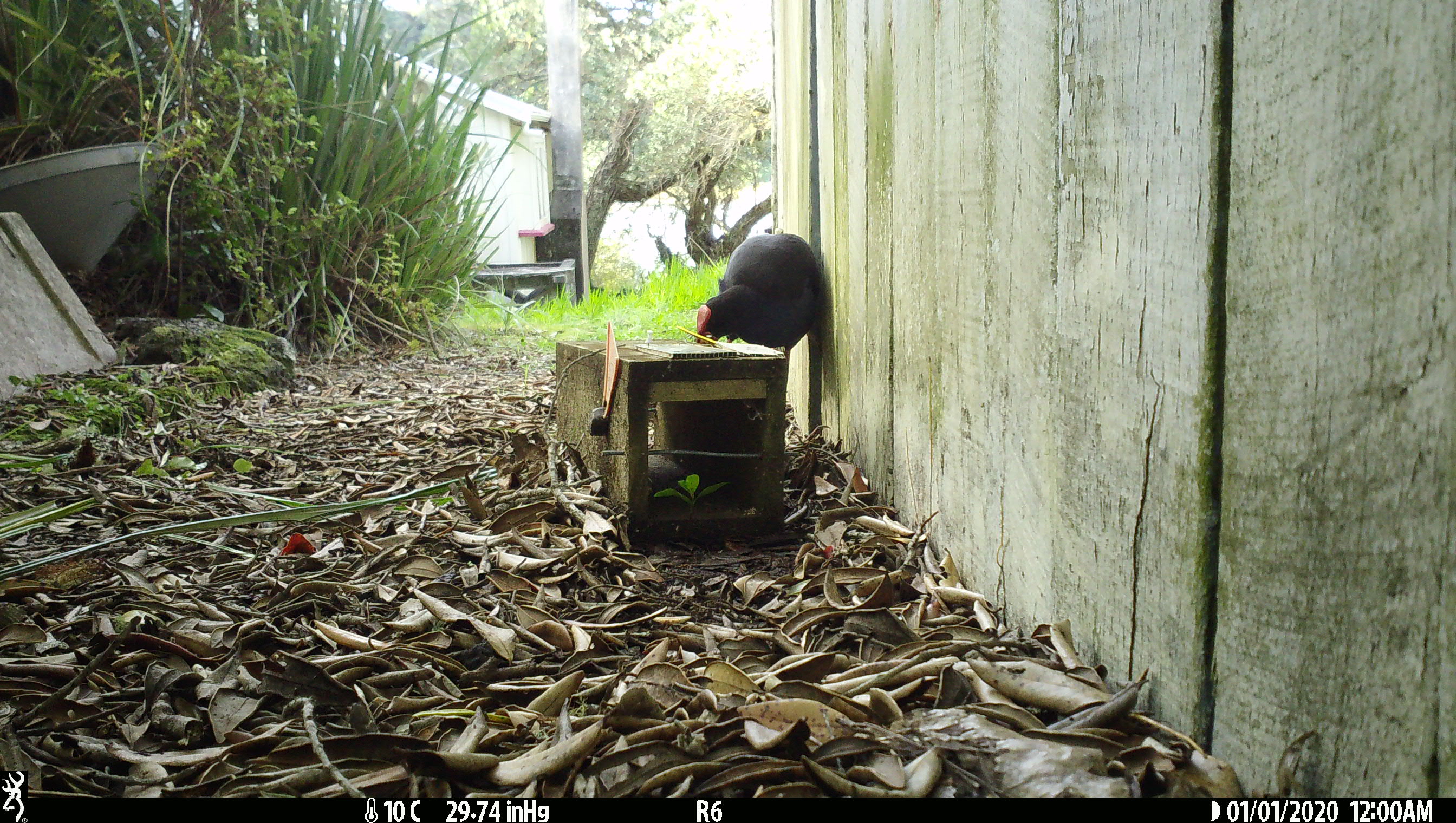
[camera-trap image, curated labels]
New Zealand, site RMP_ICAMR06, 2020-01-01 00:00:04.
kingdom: Animalia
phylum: Chordata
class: Aves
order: Gruiformes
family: Rallidae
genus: Porphyrio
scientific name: Porphyrio melanotus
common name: australasian swamphen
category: pukeko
Pukeko (australasian swamphen) (Porphyrio melanotus).